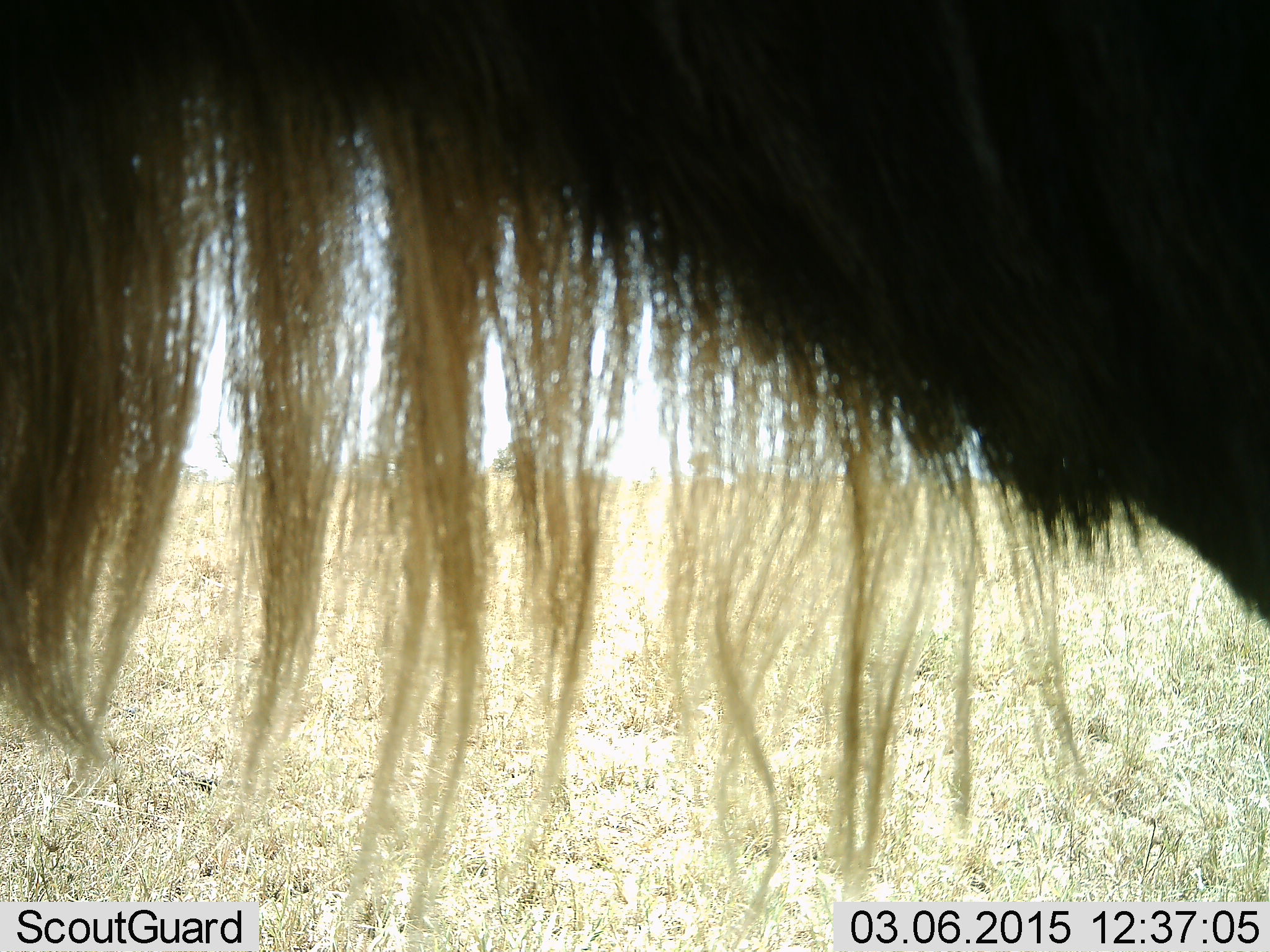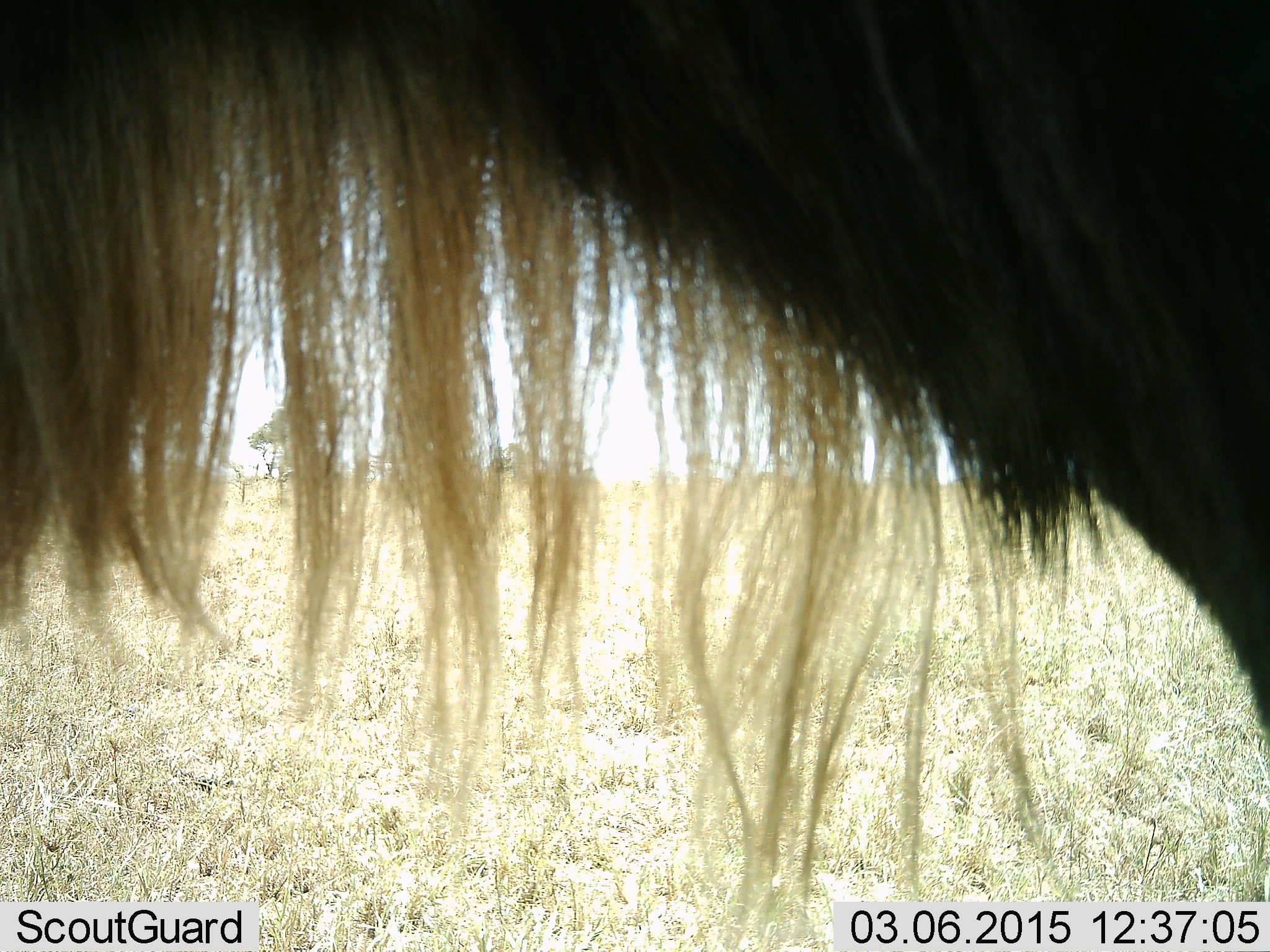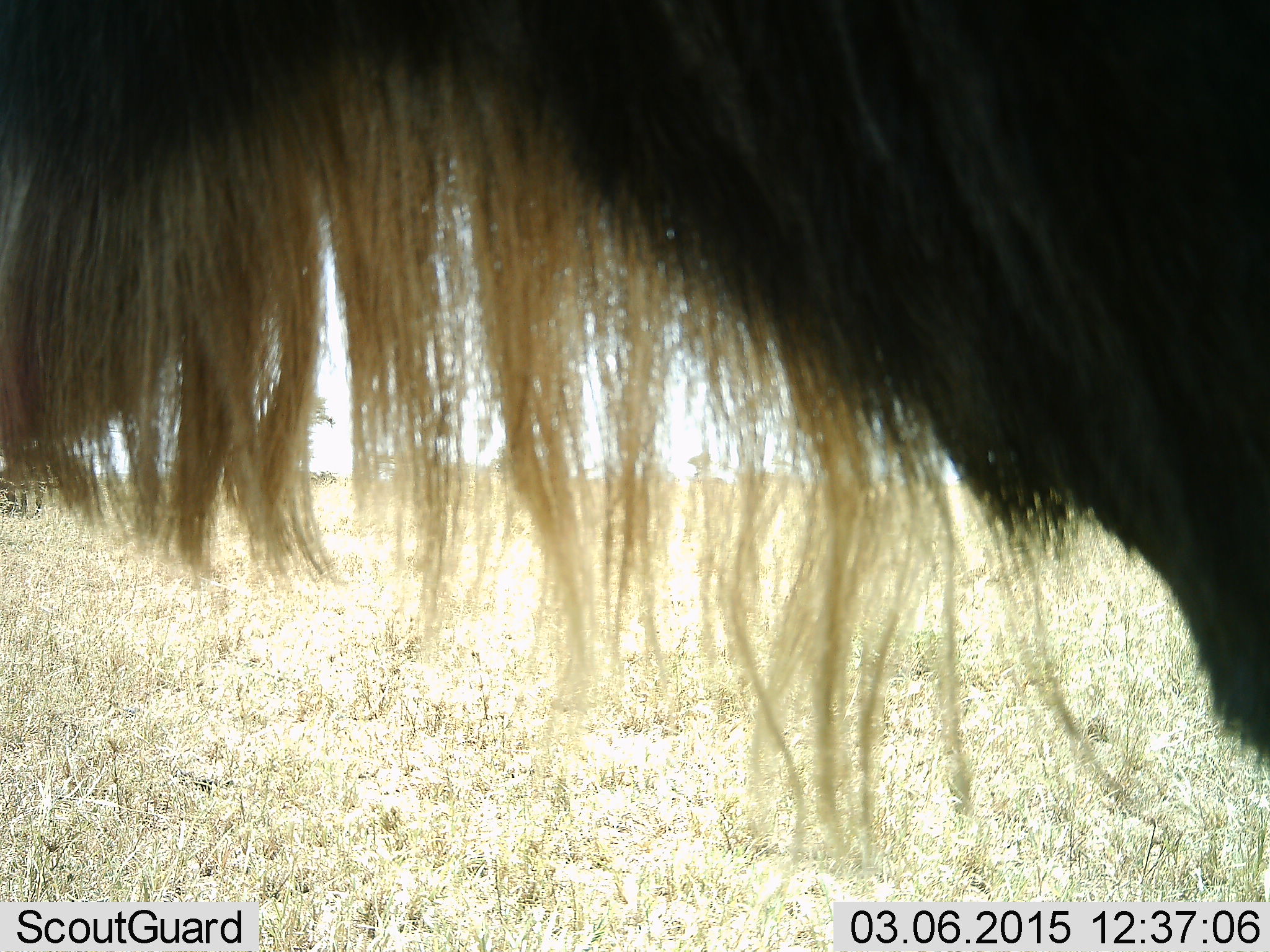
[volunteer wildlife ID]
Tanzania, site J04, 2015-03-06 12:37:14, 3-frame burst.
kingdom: Animalia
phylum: Chordata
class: Mammalia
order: Artiodactyla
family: Bovidae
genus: Connochaetes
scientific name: Connochaetes taurinus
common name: blue wildebeest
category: wildebeest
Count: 1.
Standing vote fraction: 100%.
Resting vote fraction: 0%.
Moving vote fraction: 0%.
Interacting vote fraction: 0%.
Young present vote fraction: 0%.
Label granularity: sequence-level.